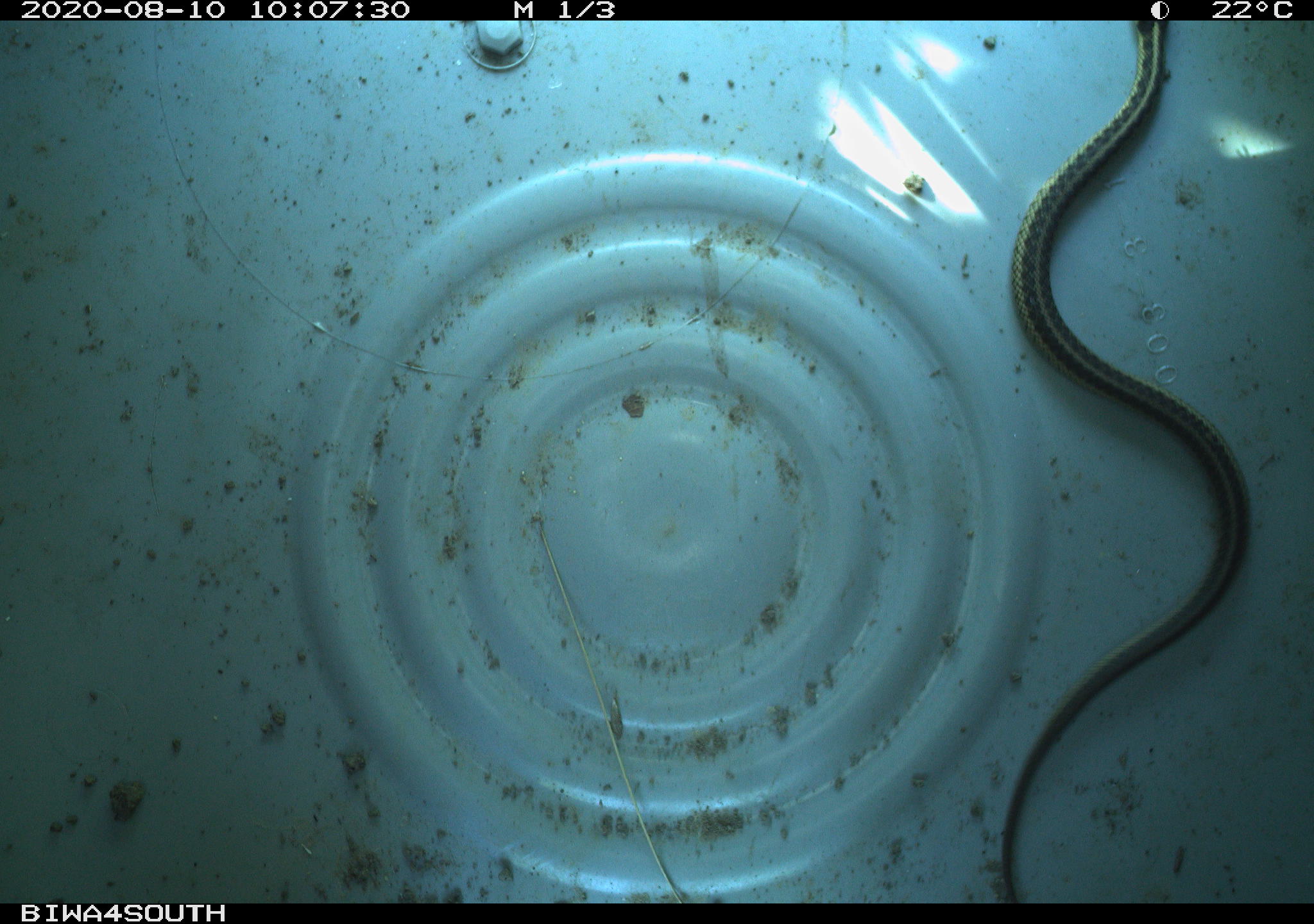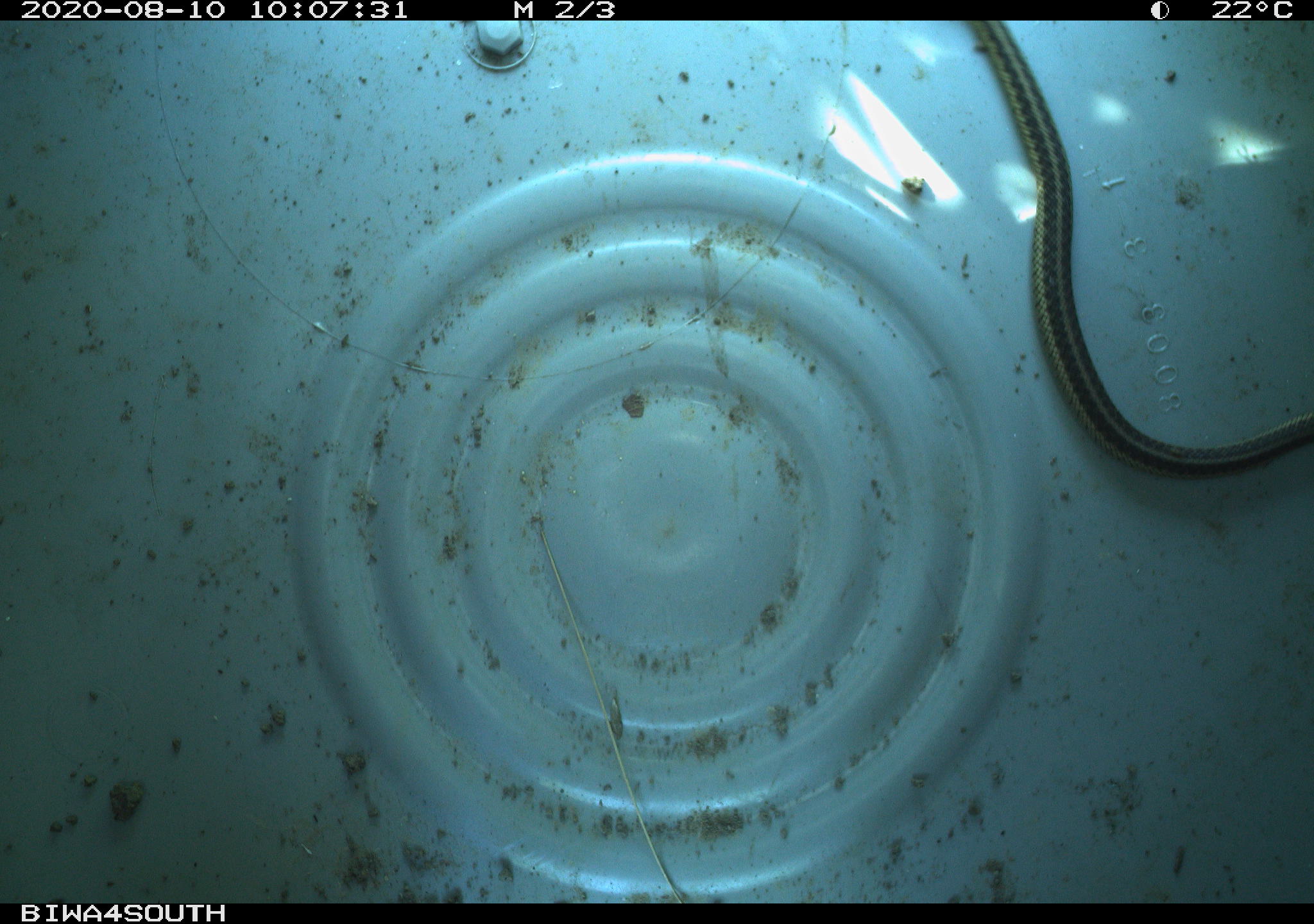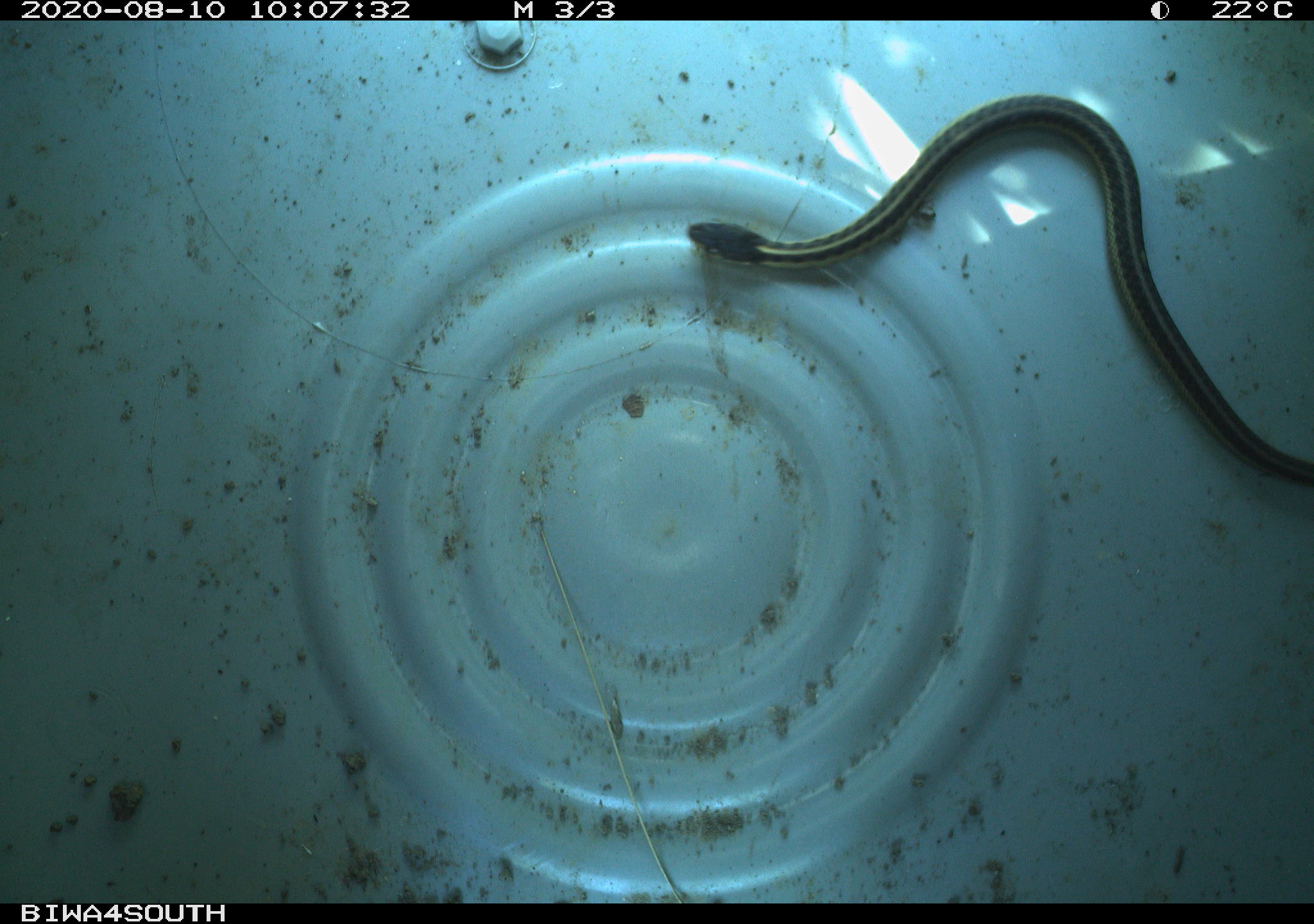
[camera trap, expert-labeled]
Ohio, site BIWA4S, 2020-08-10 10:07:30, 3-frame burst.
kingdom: Animalia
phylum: Chordata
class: Reptilia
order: Squamata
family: Colubridae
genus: Thamnophis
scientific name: Thamnophis sirtalis sirtalis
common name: eastern gartersnake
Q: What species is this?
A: Eastern gartersnake (Thamnophis sirtalis sirtalis).